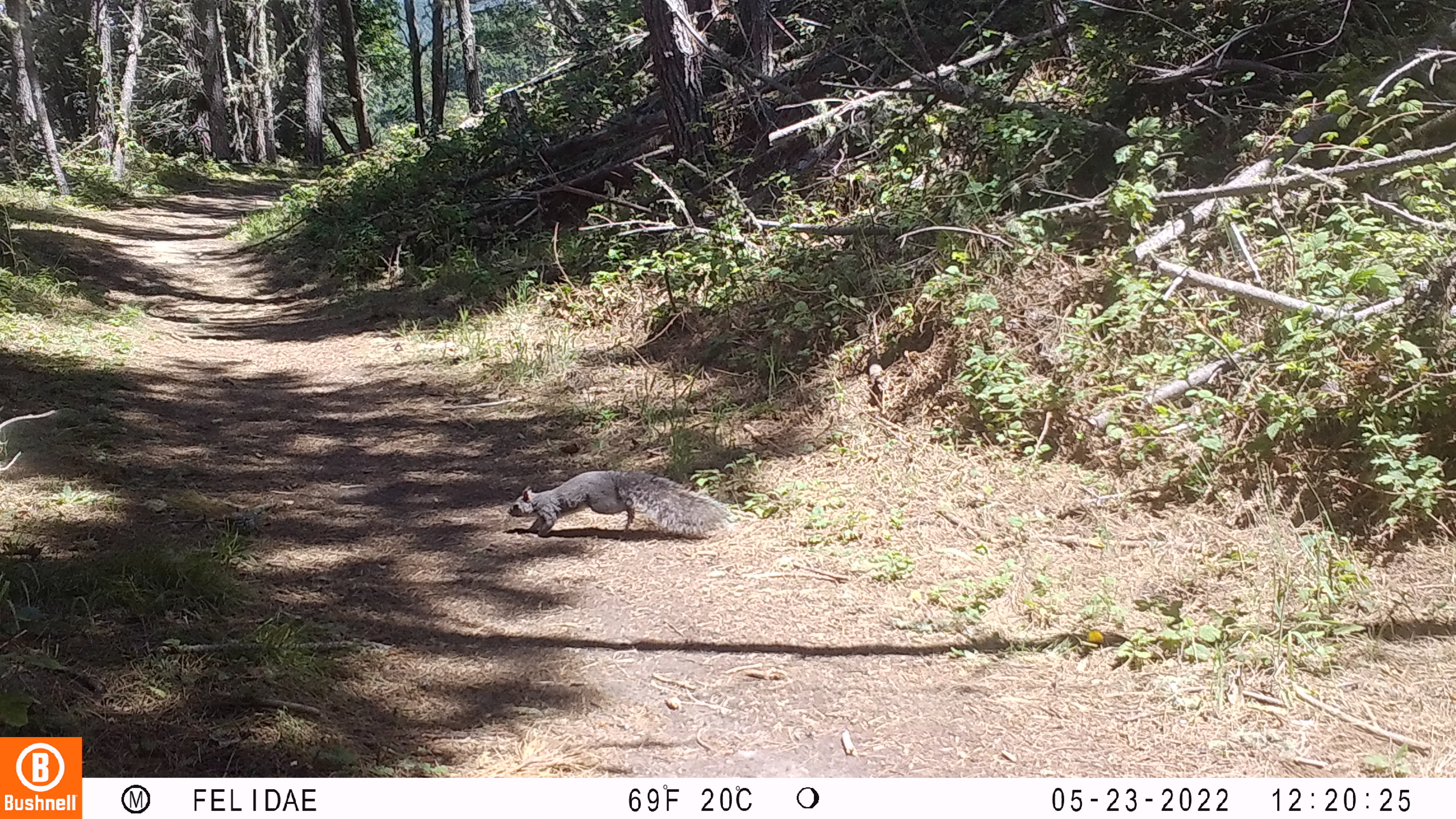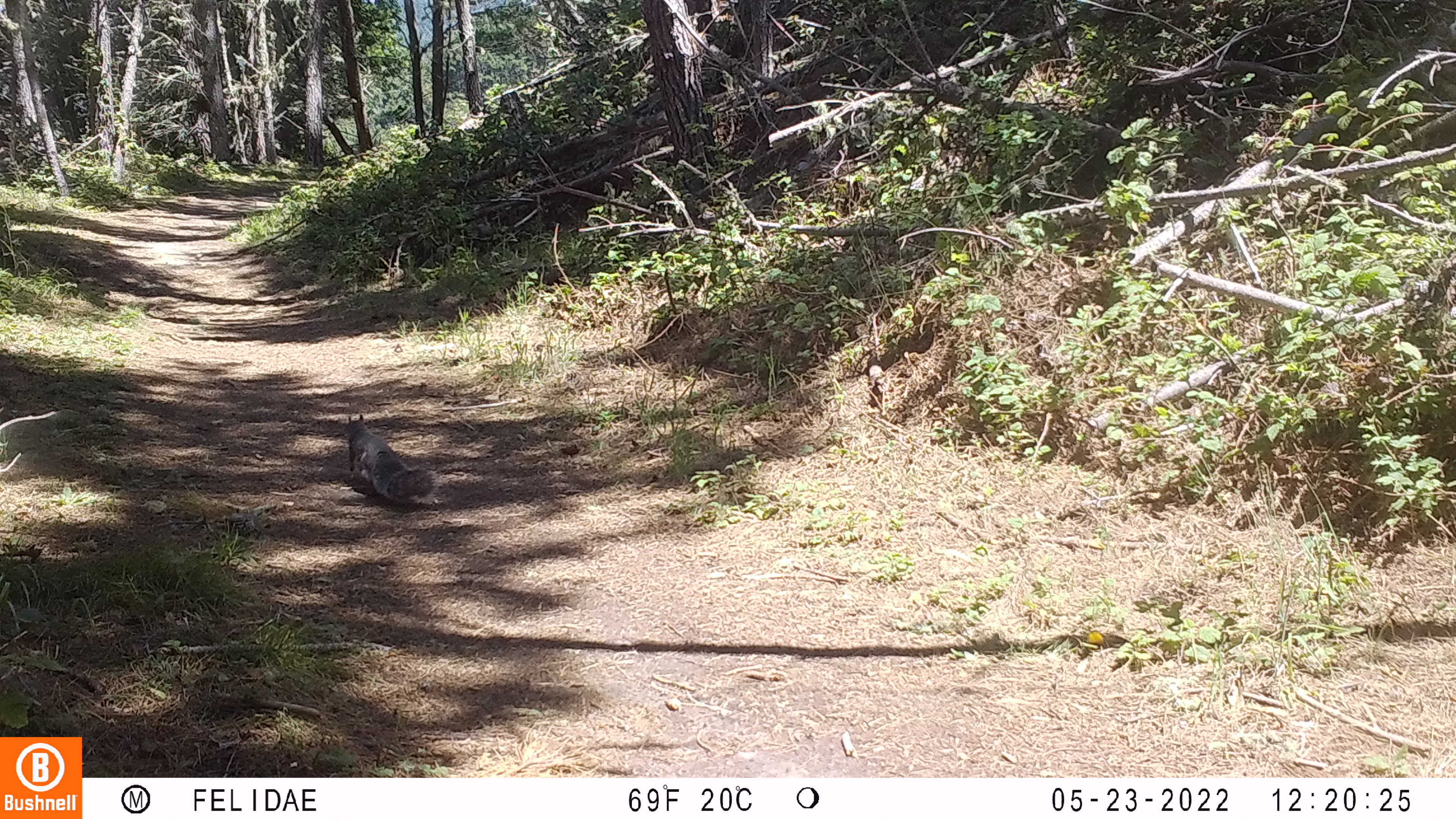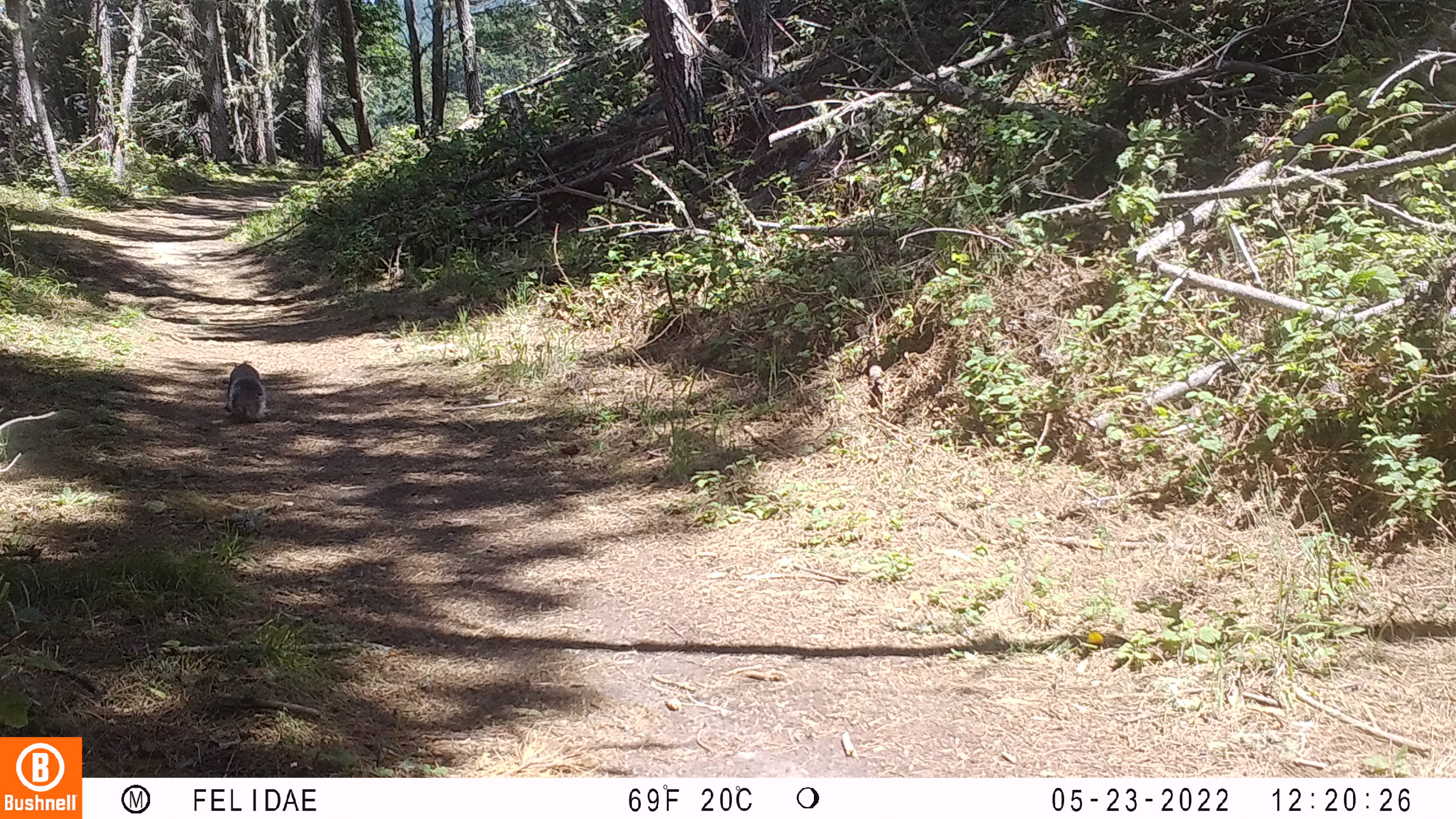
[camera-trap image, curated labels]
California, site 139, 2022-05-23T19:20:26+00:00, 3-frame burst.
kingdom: Animalia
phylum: Chordata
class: Mammalia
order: Rodentia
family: Sciuridae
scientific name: Sciuridae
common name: squirrel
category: unknown squirrel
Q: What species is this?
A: Unknown squirrel (squirrel) (Sciuridae).